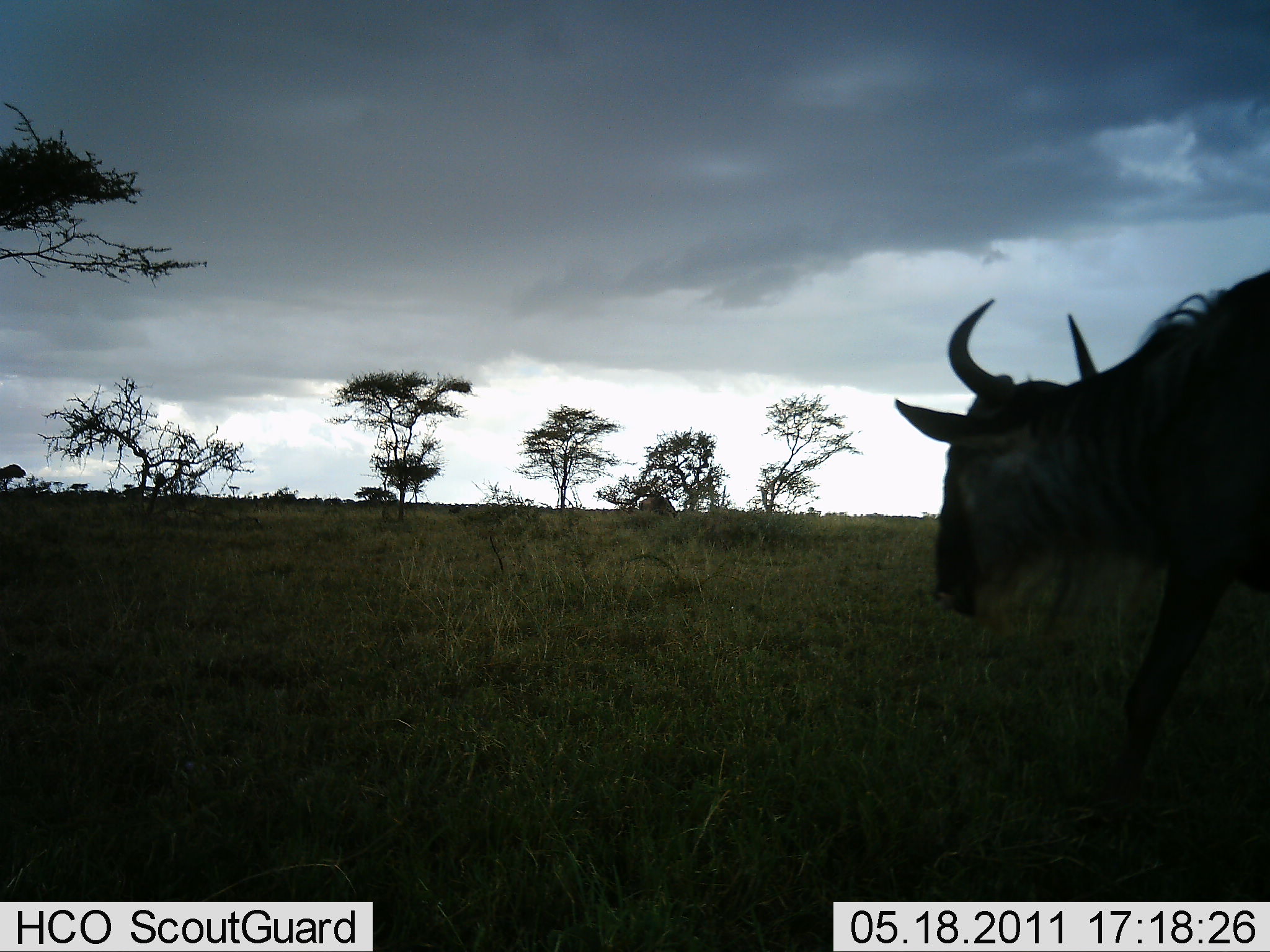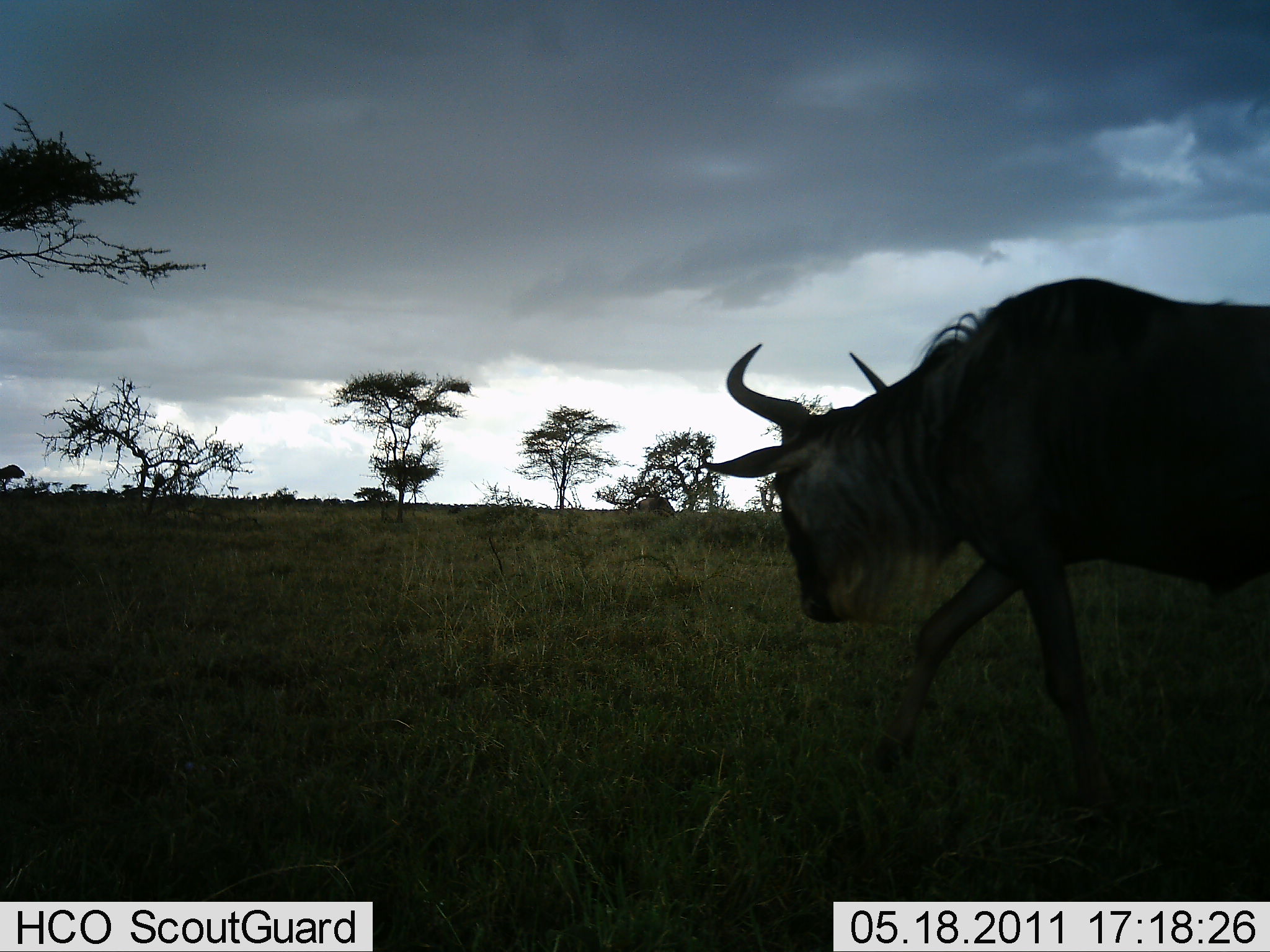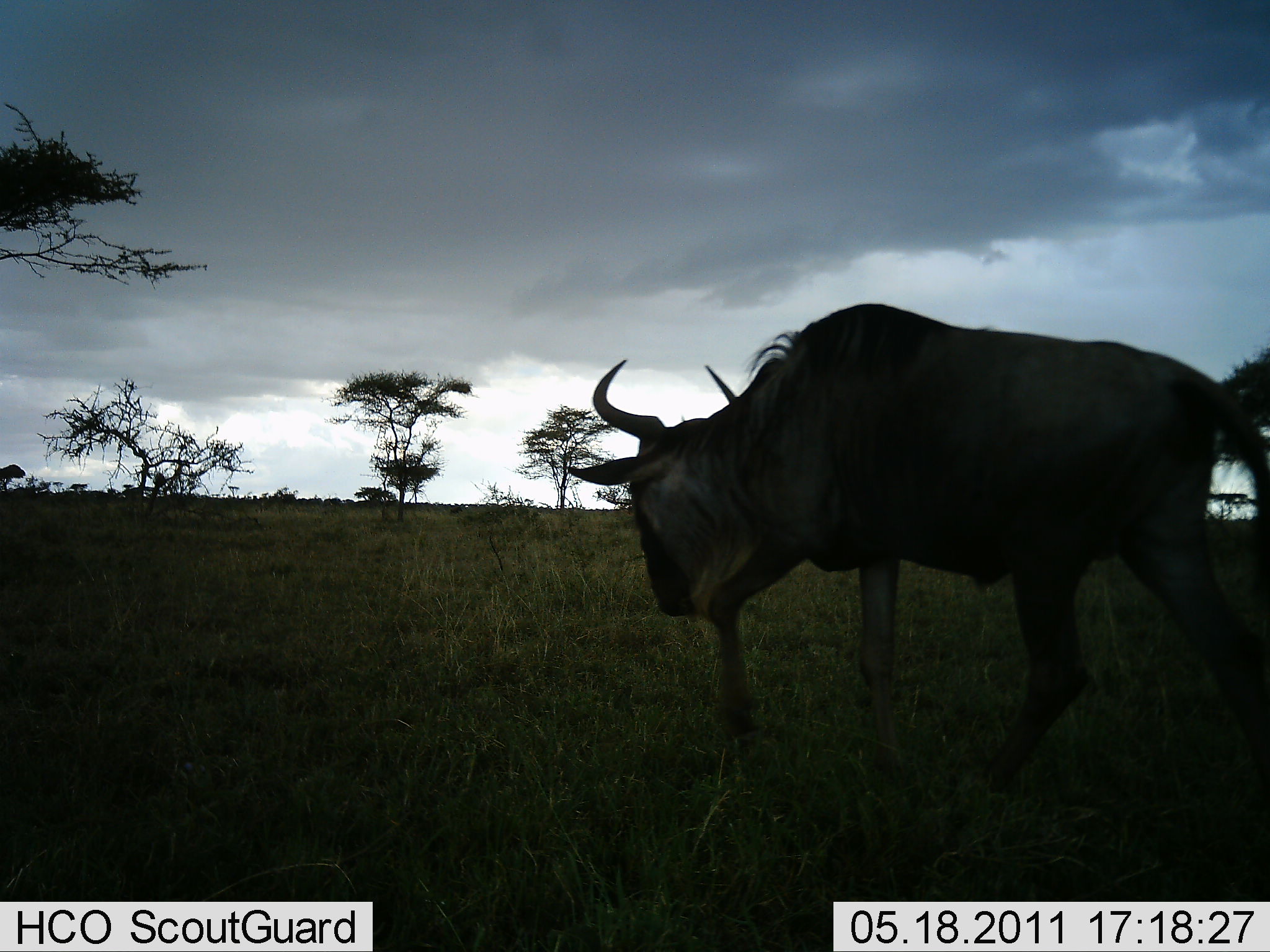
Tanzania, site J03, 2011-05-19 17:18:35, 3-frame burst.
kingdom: Animalia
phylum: Chordata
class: Mammalia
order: Artiodactyla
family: Bovidae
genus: Connochaetes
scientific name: Connochaetes taurinus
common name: blue wildebeest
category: wildebeest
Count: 1.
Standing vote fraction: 0%.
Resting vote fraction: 0%.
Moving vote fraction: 100%.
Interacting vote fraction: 0%.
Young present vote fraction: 0%.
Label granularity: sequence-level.